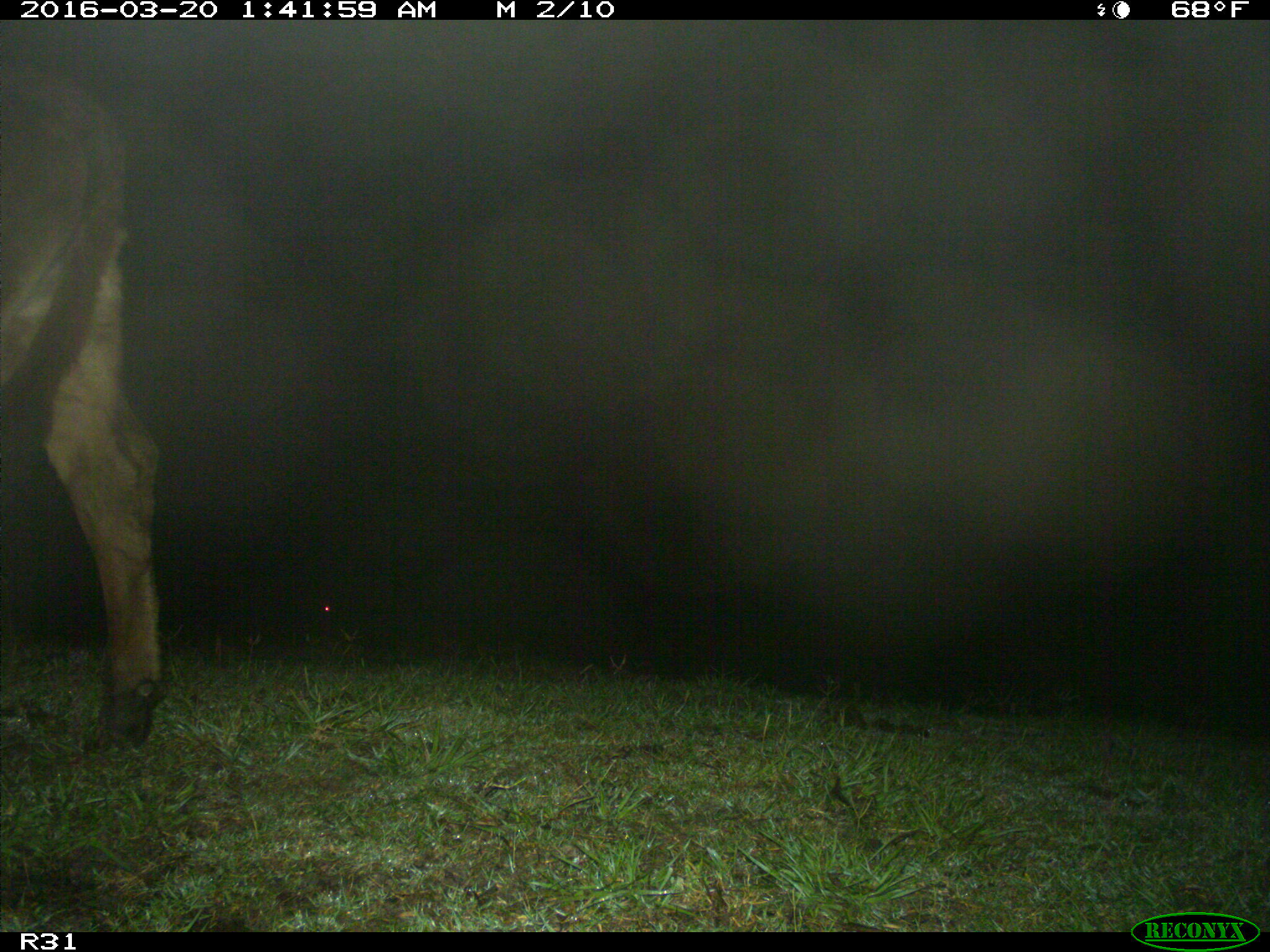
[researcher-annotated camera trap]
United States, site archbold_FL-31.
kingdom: Animalia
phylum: Chordata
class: Mammalia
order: Artiodactyla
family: Bovidae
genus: Bos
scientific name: Bos taurus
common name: domestic cow